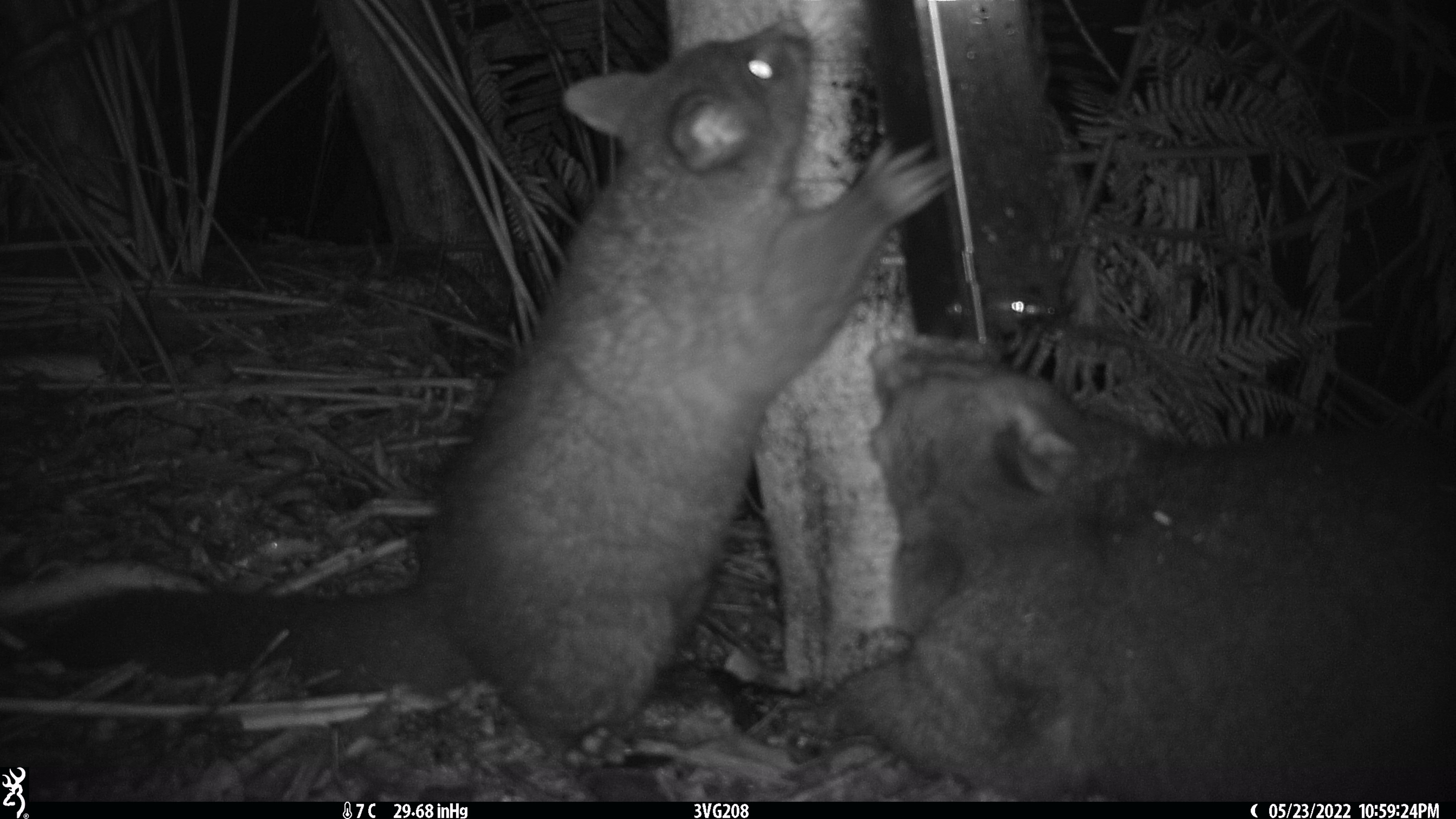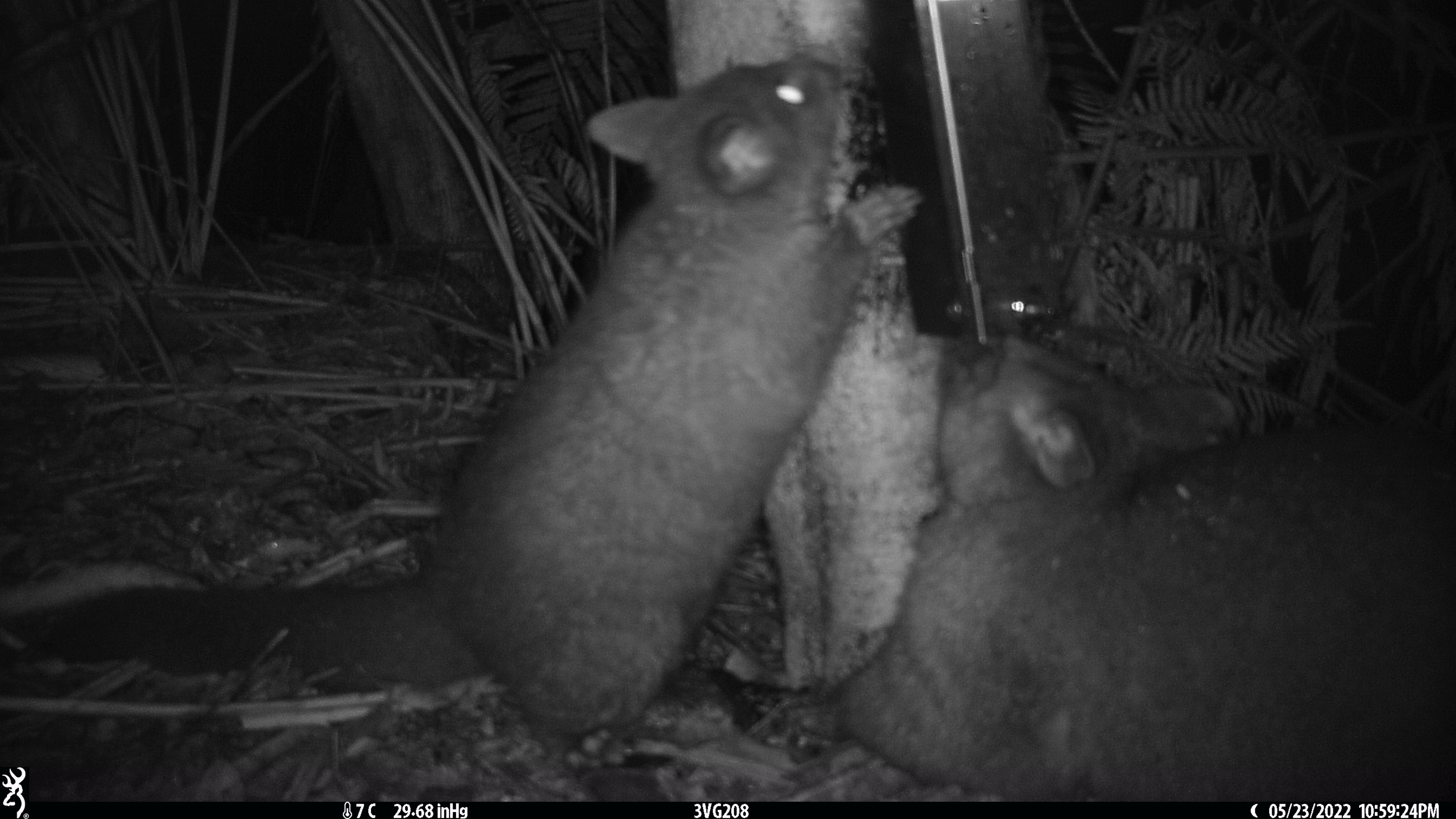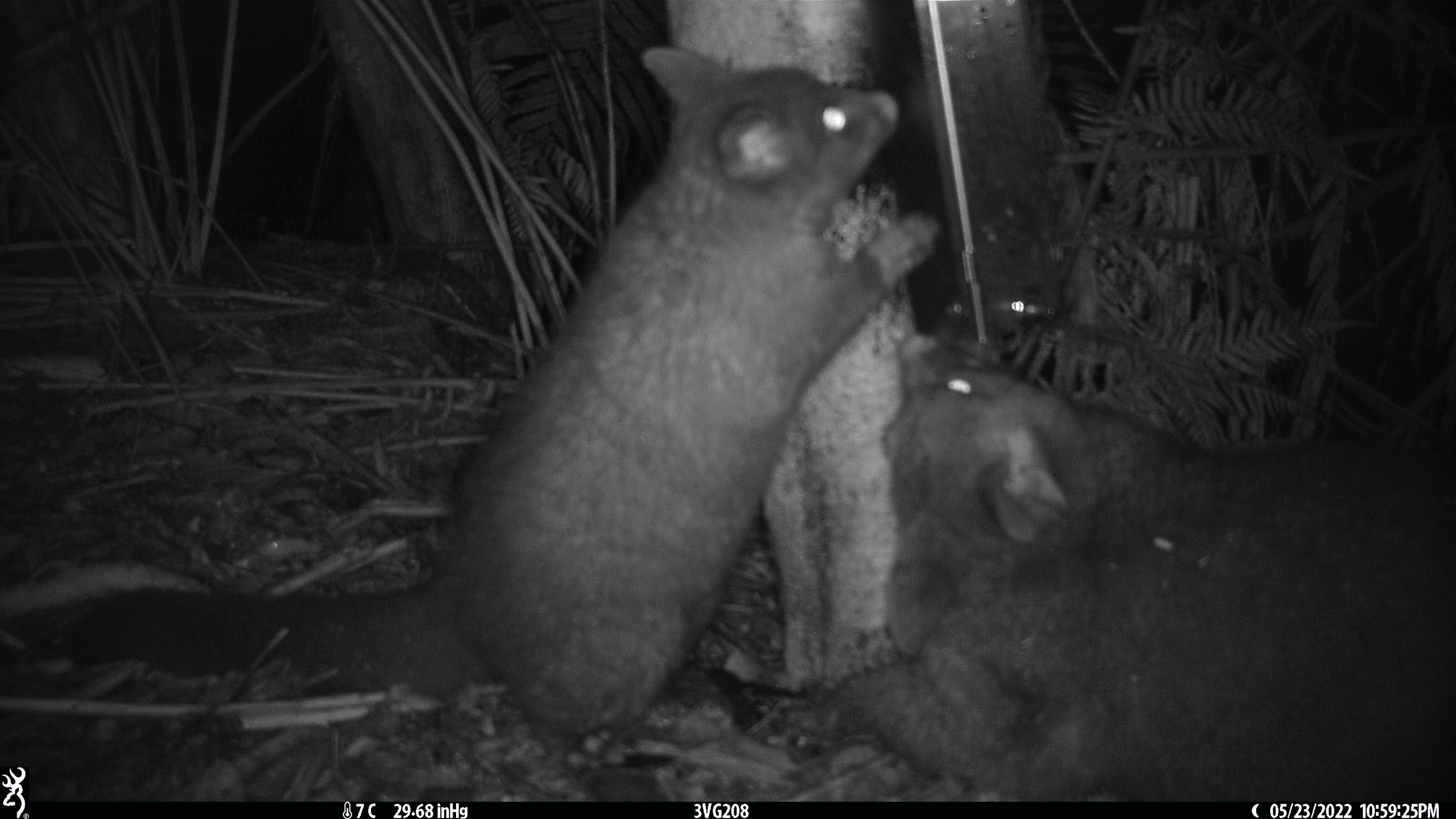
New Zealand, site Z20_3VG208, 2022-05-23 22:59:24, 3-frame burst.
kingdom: Animalia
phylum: Chordata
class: Mammalia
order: Diprotodontia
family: Phalangeridae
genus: Trichosurus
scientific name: Trichosurus vulpecula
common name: common brushtail possum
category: possum